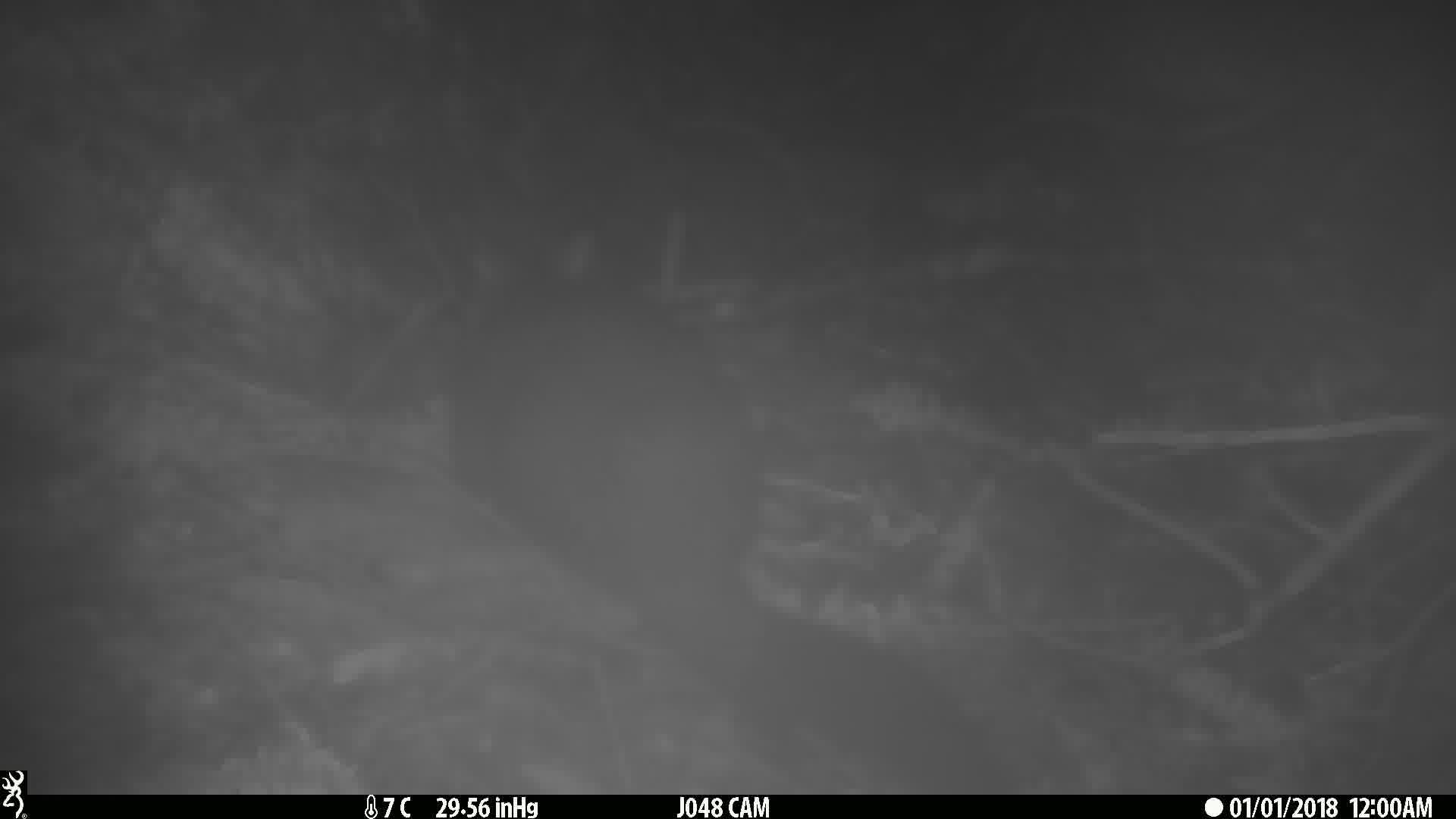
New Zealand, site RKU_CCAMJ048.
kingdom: Animalia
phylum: Chordata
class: Mammalia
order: Diprotodontia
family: Phalangeridae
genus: Trichosurus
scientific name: Trichosurus vulpecula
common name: common brushtail possum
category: possum